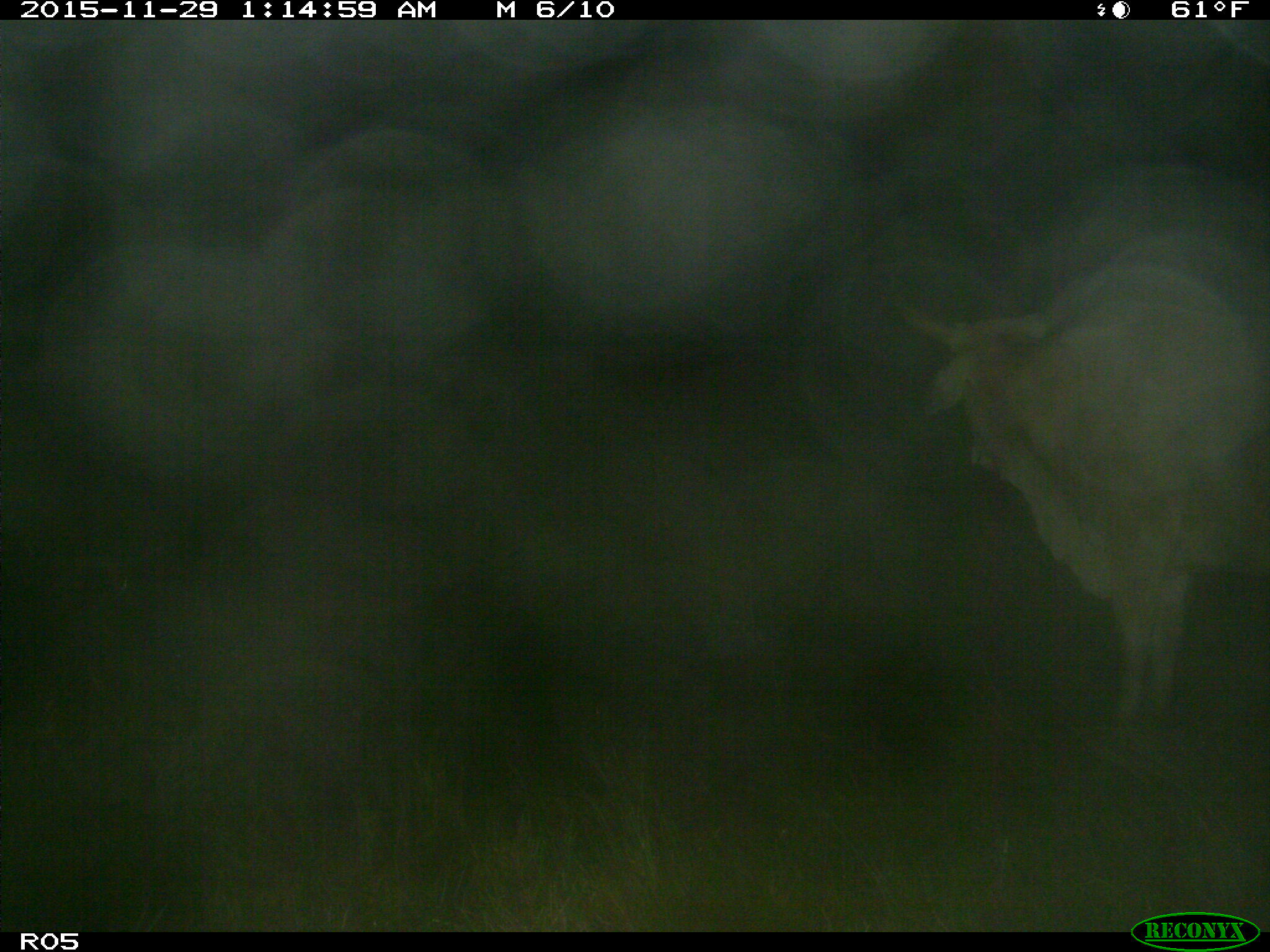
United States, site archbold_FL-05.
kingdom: Animalia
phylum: Chordata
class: Mammalia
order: Artiodactyla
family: Bovidae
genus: Bos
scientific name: Bos taurus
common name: domestic cow